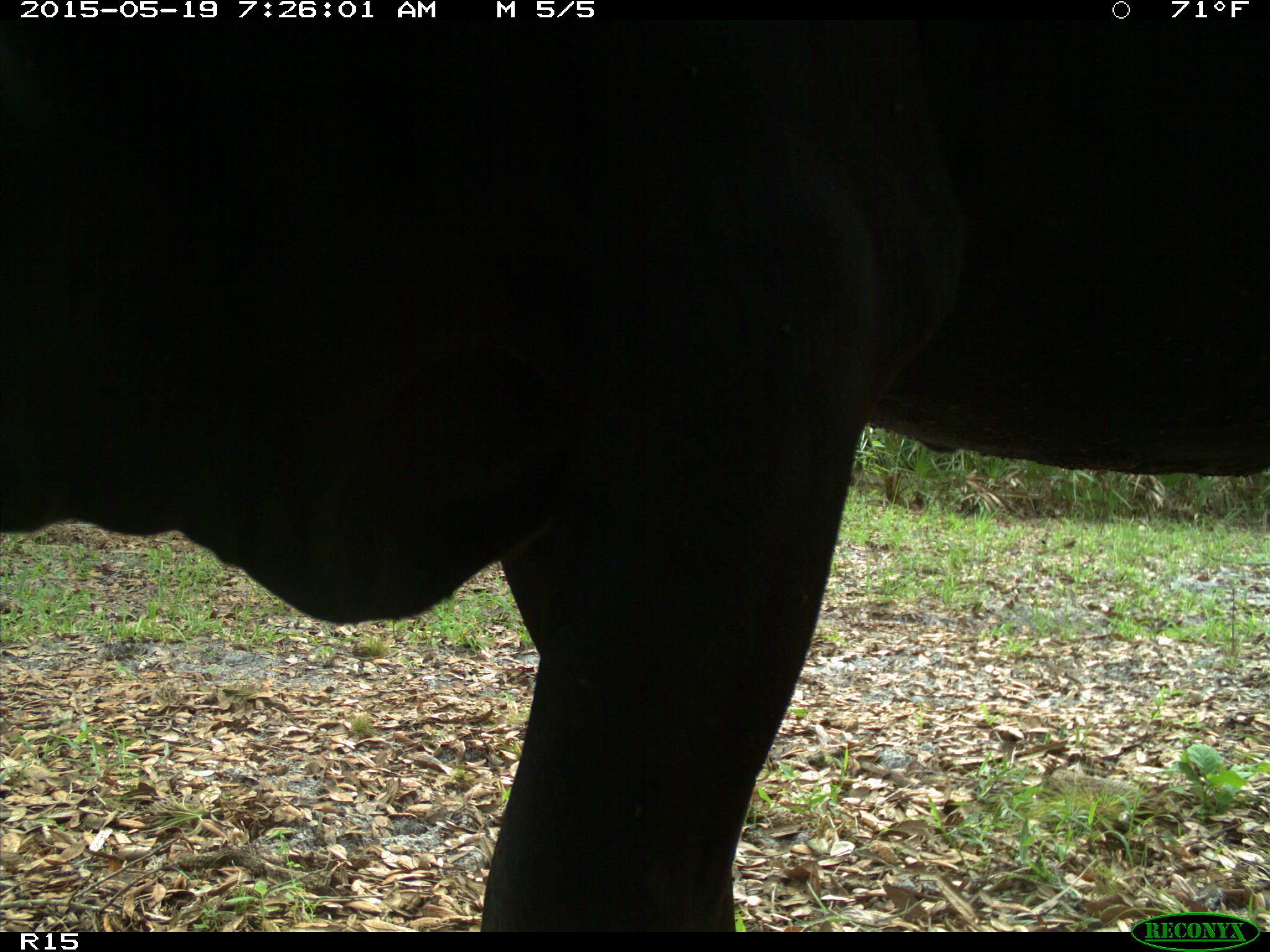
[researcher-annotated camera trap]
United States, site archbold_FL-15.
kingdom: Animalia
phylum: Chordata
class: Mammalia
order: Artiodactyla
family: Bovidae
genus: Bos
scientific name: Bos taurus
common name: domestic cow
Bos taurus (domestic cow).